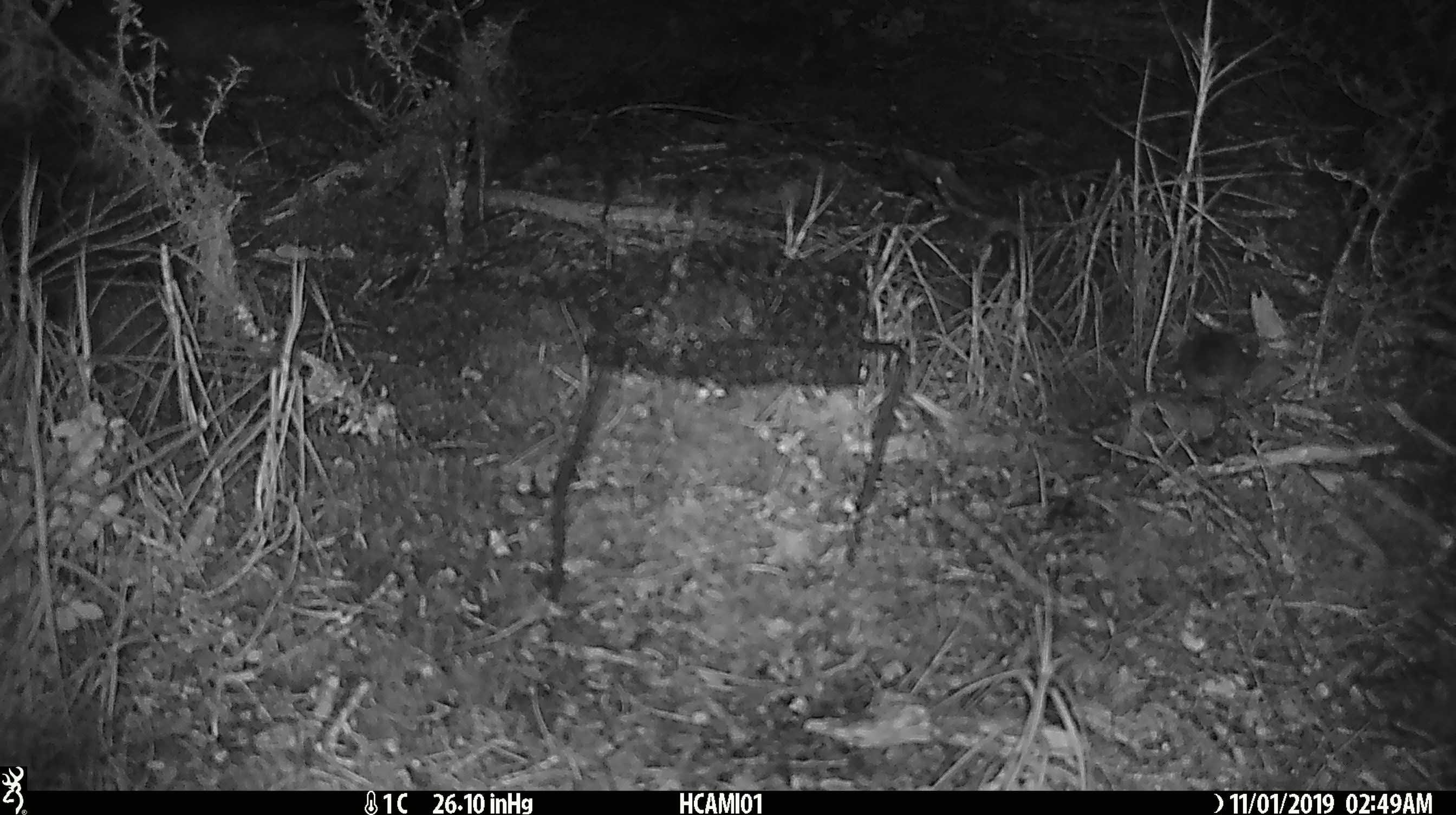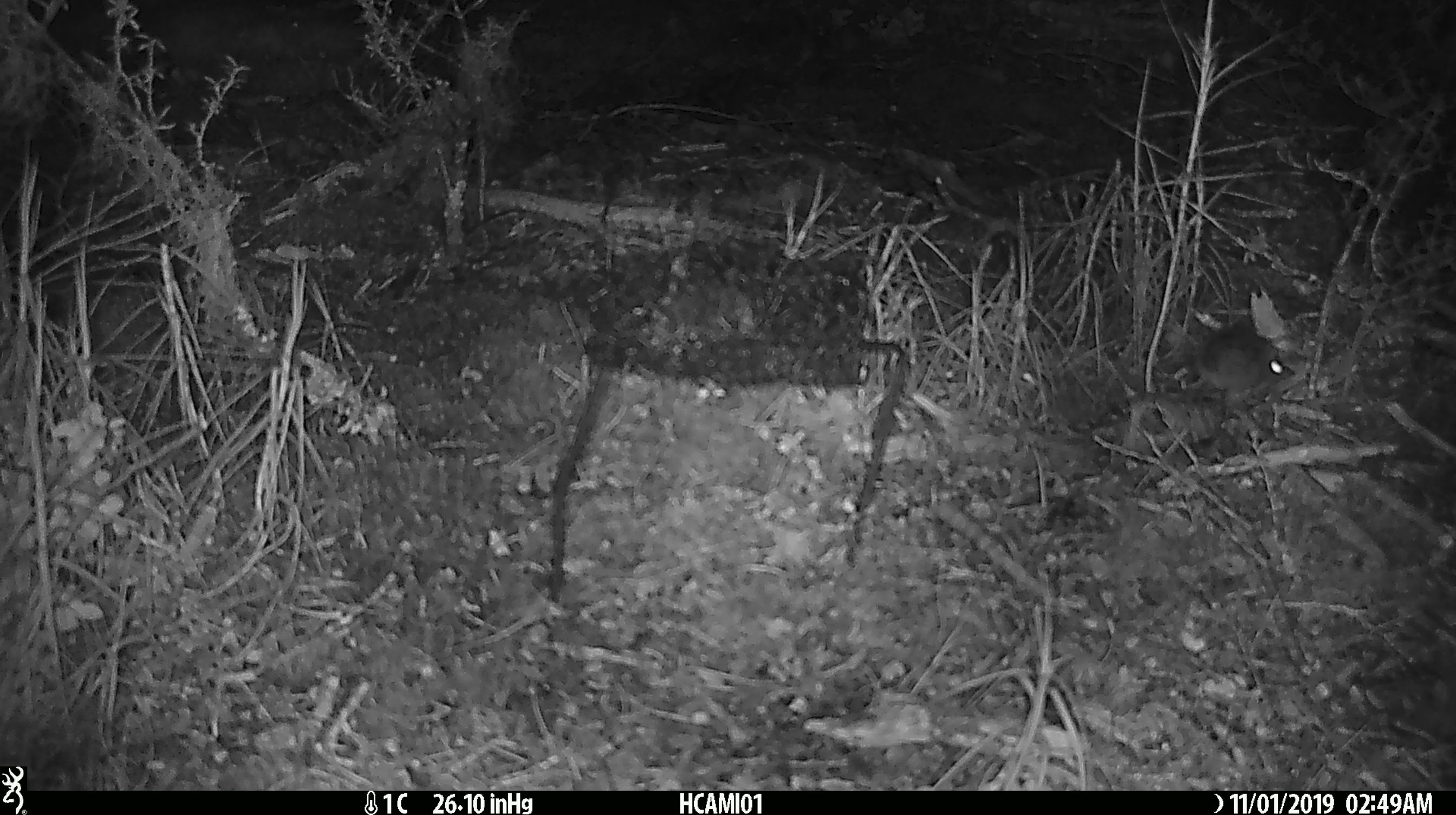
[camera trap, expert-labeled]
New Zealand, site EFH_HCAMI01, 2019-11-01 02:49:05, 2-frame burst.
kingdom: Animalia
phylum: Chordata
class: Mammalia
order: Rodentia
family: Muridae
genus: Mus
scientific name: Mus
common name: mouse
Mouse (Mus).